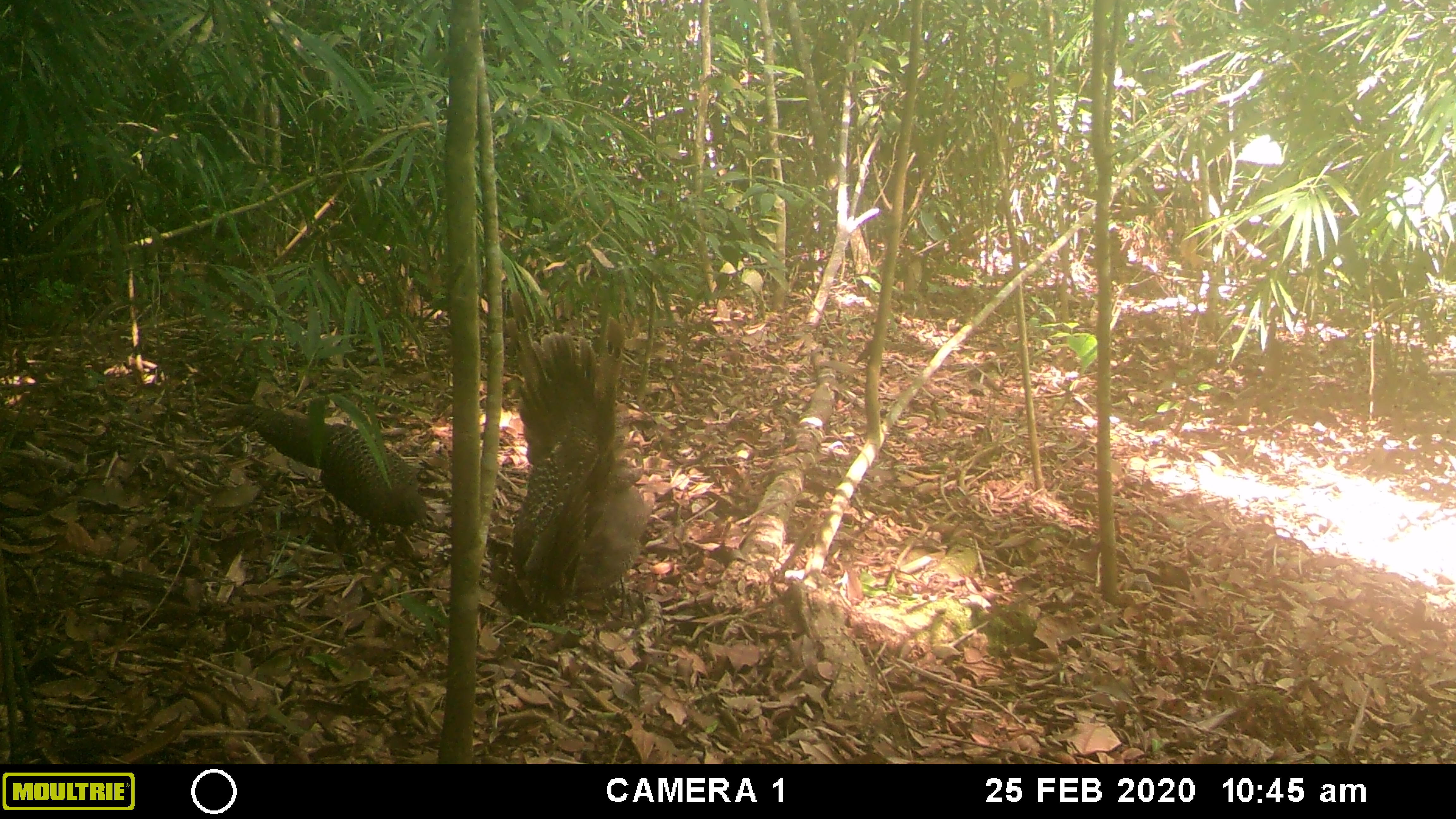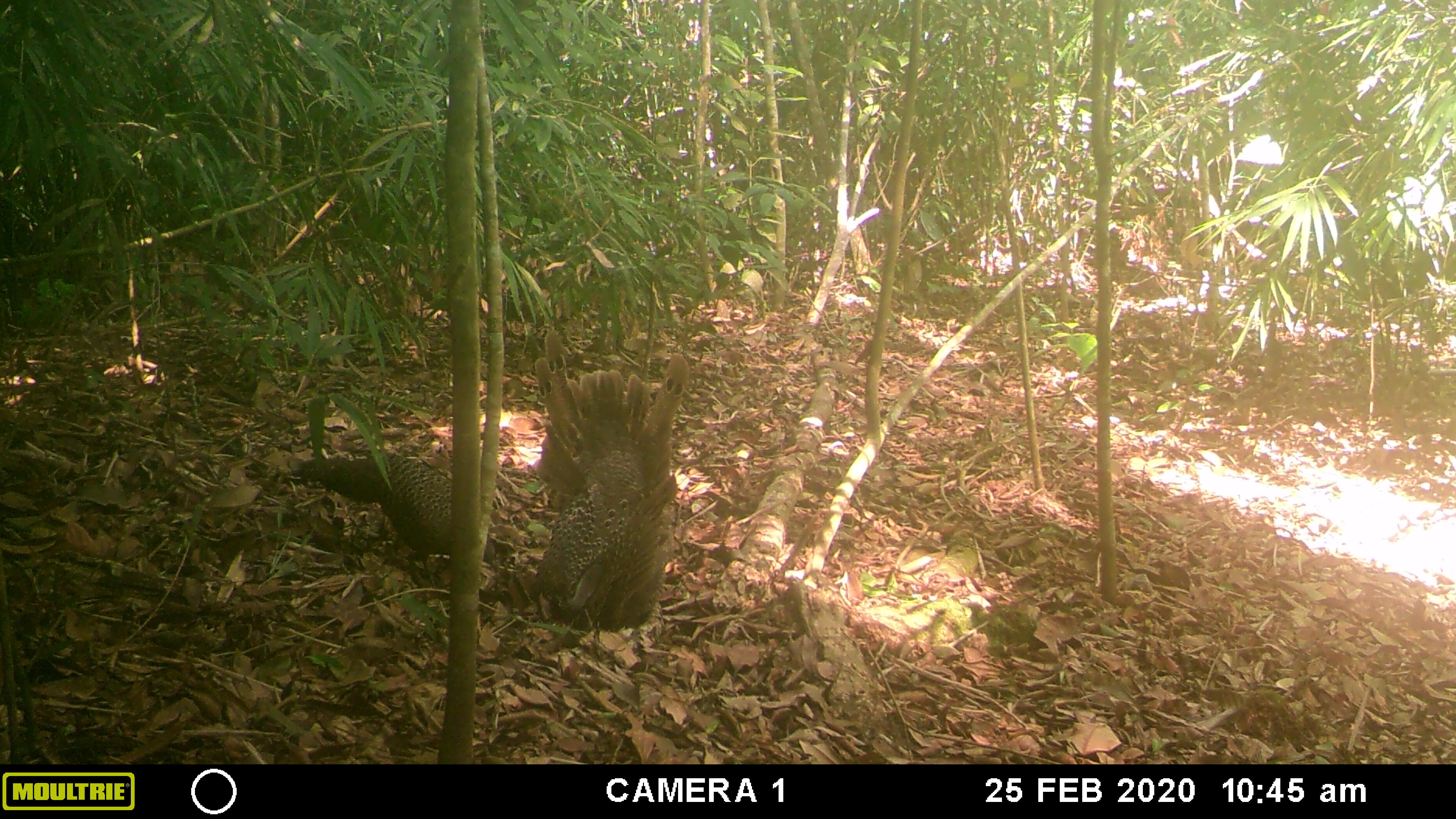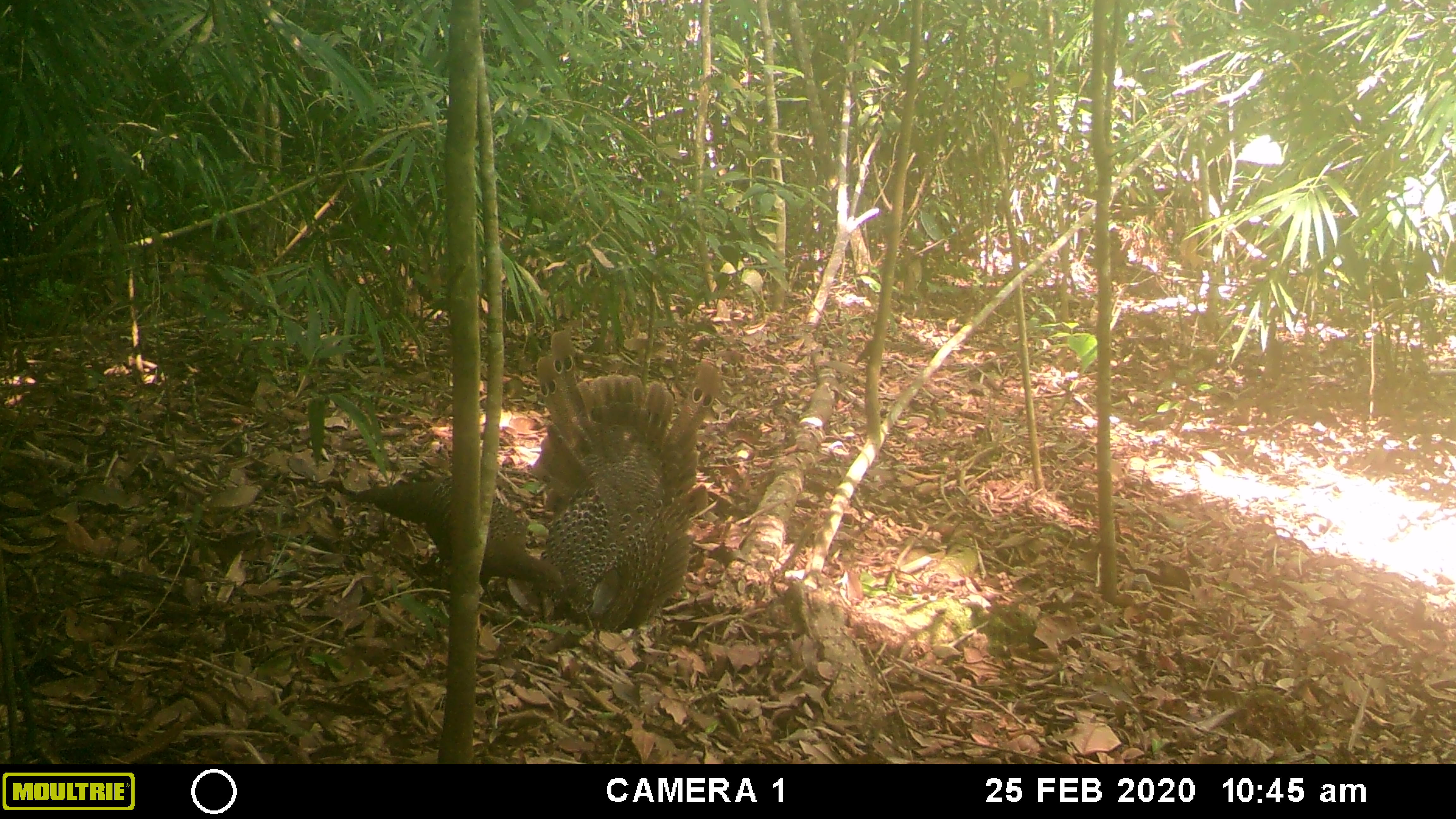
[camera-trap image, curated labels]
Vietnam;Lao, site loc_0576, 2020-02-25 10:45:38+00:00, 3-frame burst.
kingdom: Animalia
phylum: Chordata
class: Aves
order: Galliformes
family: Phasianidae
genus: Polyplectron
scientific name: Polyplectron bicalcaratum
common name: gray peacock-pheasant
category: grey peacock pheasant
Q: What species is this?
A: Grey peacock pheasant (gray peacock-pheasant) (Polyplectron bicalcaratum).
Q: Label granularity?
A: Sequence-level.